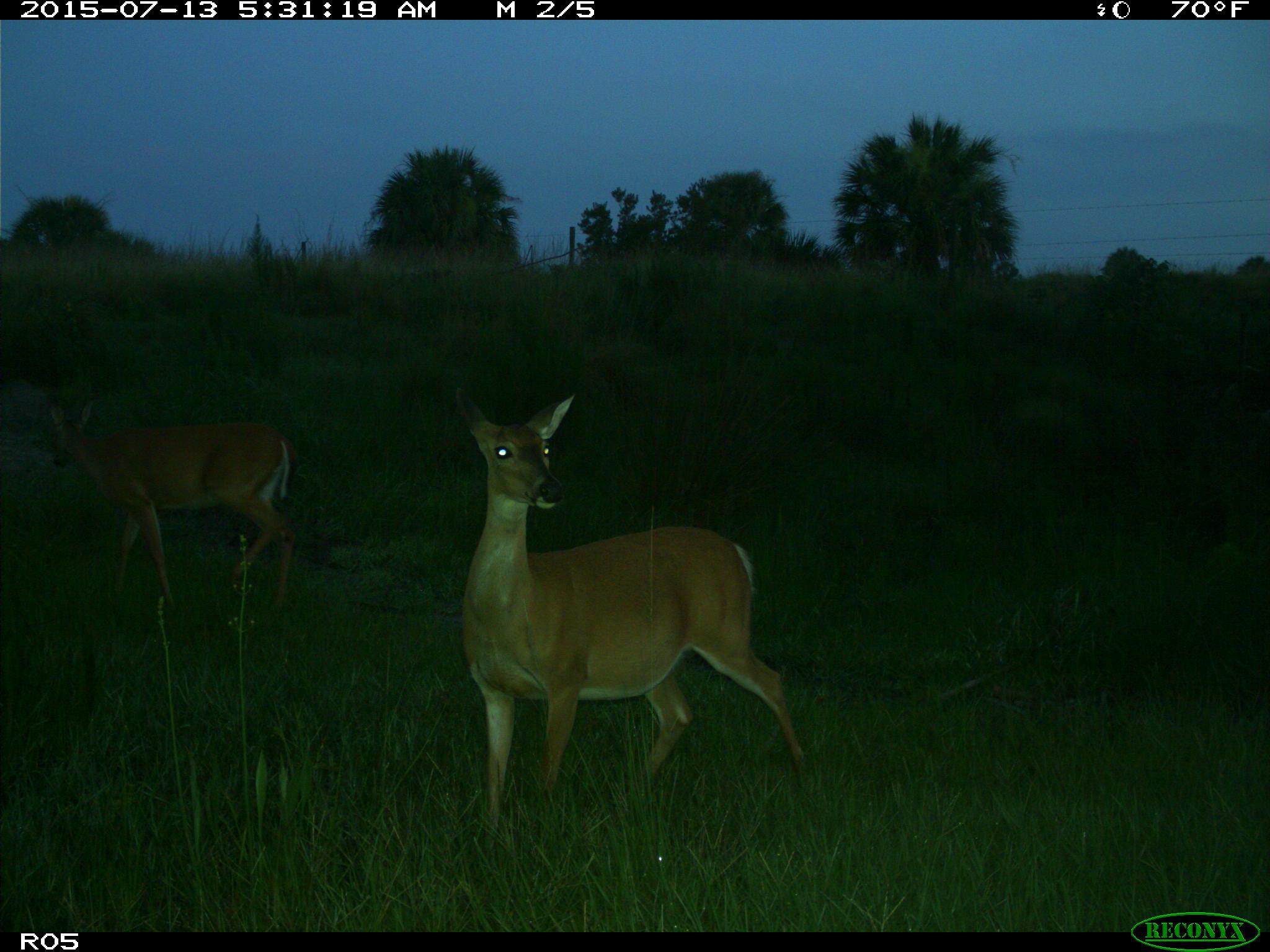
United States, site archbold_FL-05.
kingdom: Animalia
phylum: Chordata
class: Mammalia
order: Artiodactyla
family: Cervidae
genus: Odocoileus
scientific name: Odocoileus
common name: deer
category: unidentified deer